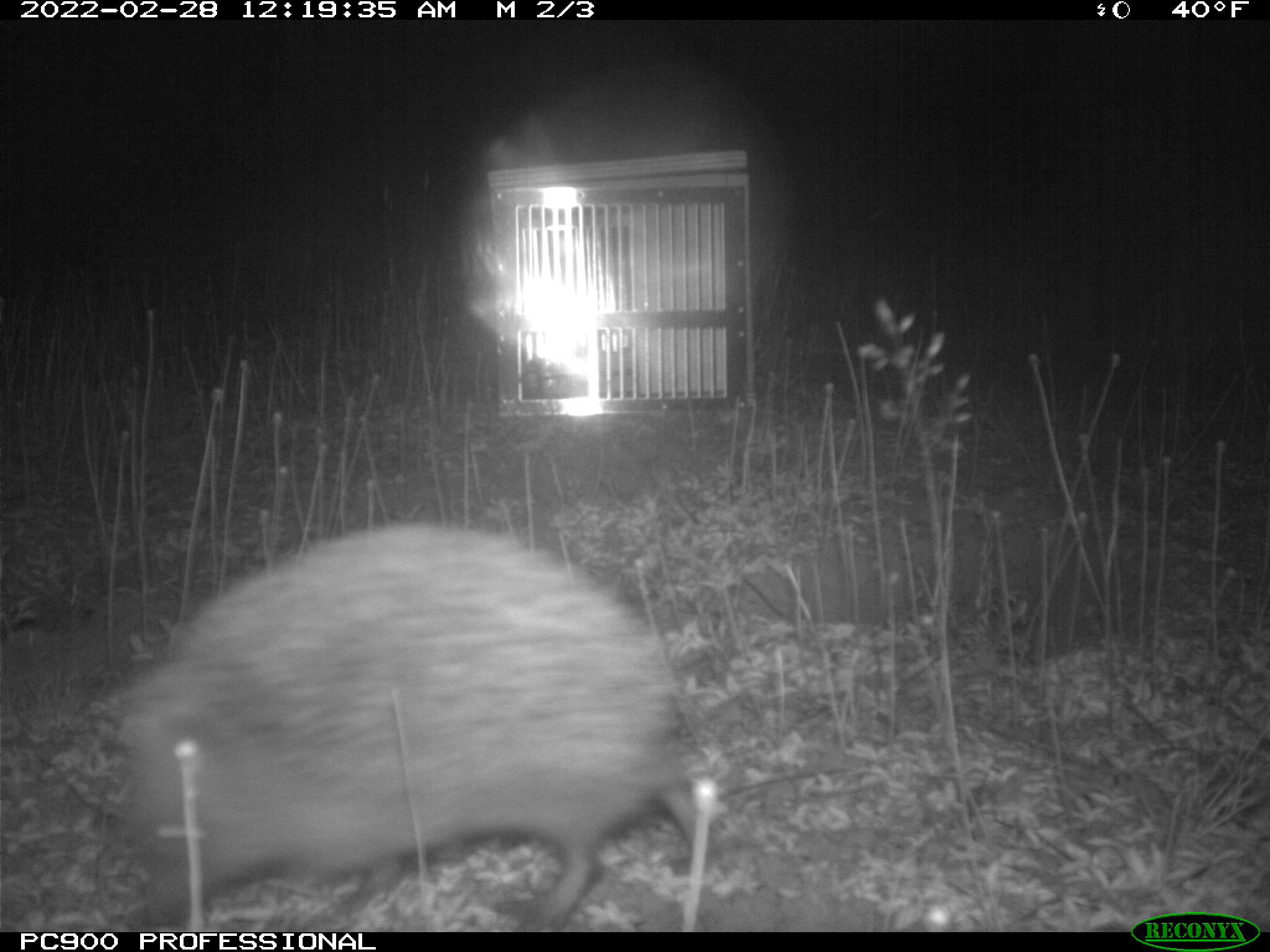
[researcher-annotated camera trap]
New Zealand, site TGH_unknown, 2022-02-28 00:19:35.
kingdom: Animalia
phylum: Chordata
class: Mammalia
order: Eulipotyphla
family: Erinaceidae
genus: Erinaceus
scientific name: Erinaceus europaeus europaeus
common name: european hedgehog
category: hedgehog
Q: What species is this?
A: Hedgehog (european hedgehog) (Erinaceus europaeus europaeus).